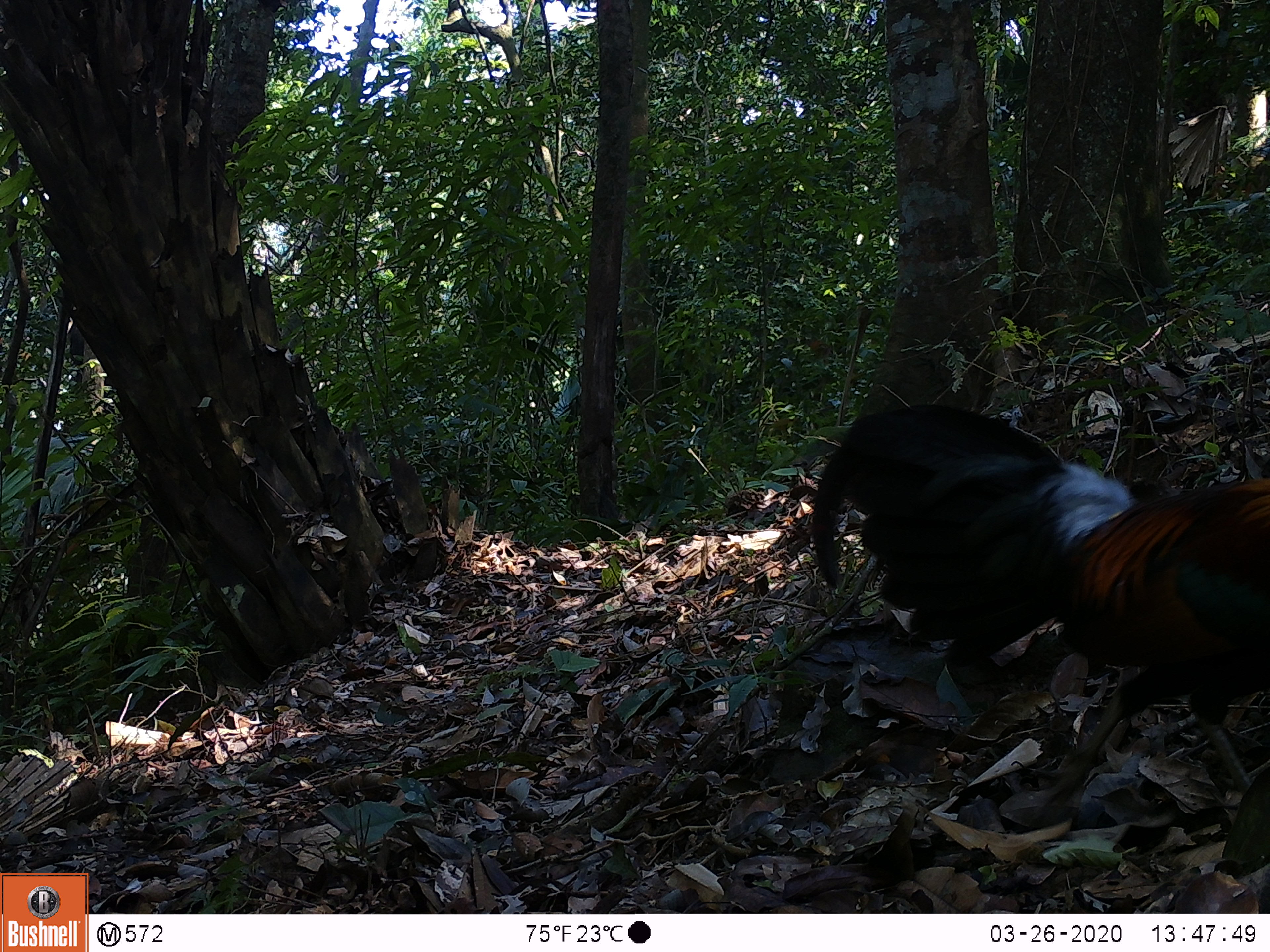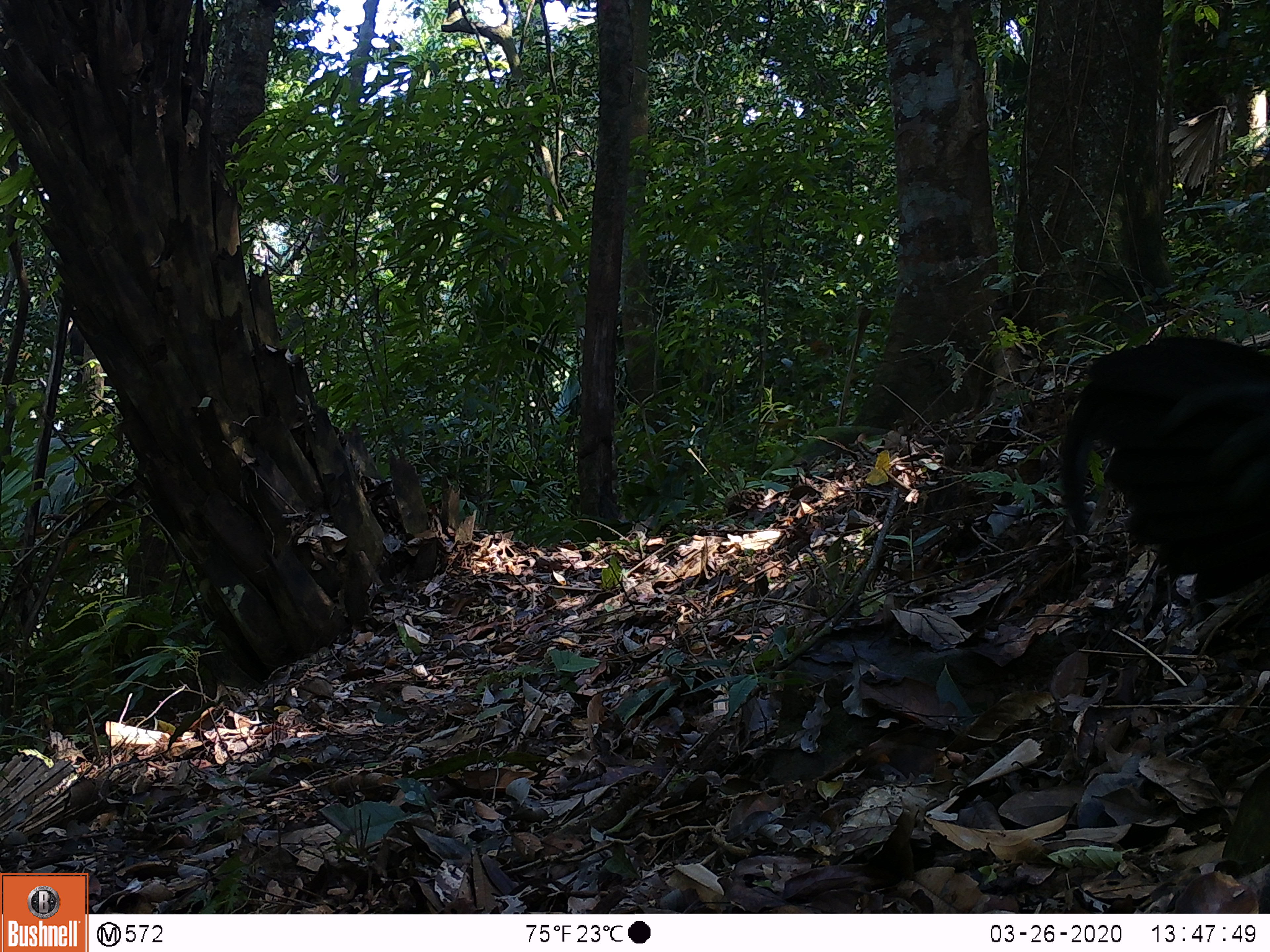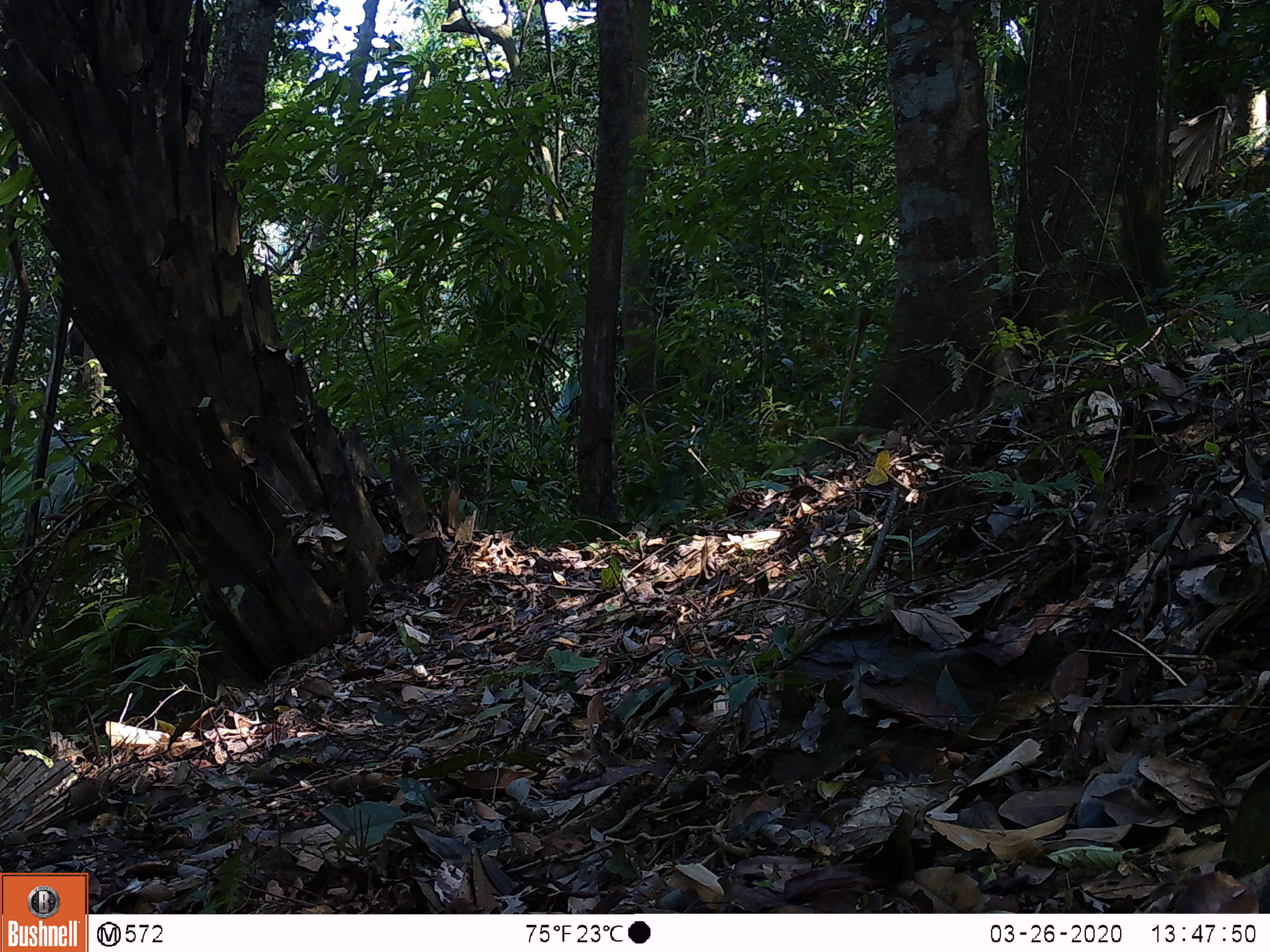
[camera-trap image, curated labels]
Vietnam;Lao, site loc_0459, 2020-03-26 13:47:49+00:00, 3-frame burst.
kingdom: Animalia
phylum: Chordata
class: Aves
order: Galliformes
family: Phasianidae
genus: Gallus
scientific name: Gallus gallus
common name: red junglefowl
Red junglefowl (Gallus gallus). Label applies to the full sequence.